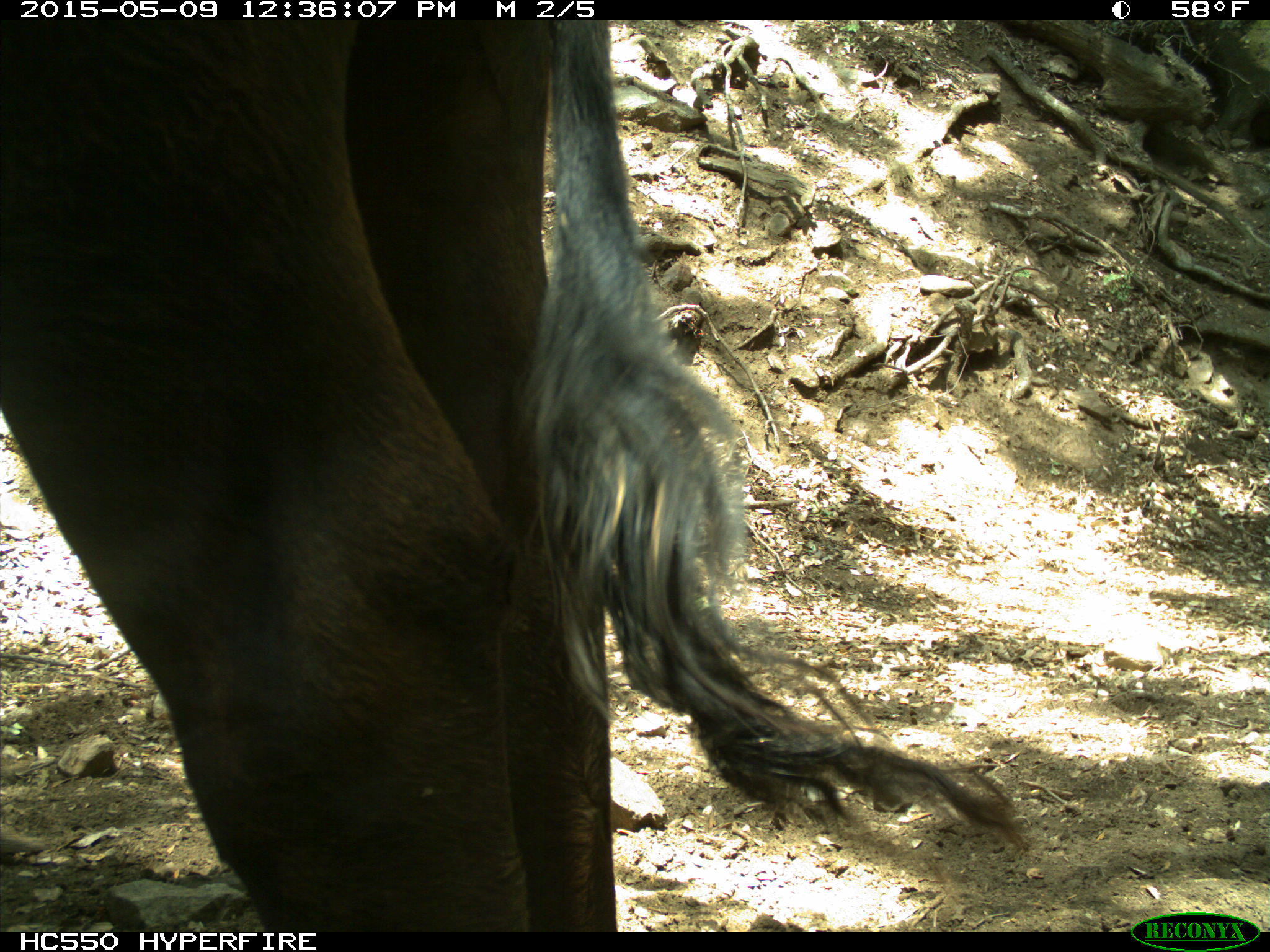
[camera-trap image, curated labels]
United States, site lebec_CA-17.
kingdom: Animalia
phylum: Chordata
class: Mammalia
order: Artiodactyla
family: Bovidae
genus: Bos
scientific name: Bos taurus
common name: domestic cow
Bos taurus (domestic cow).